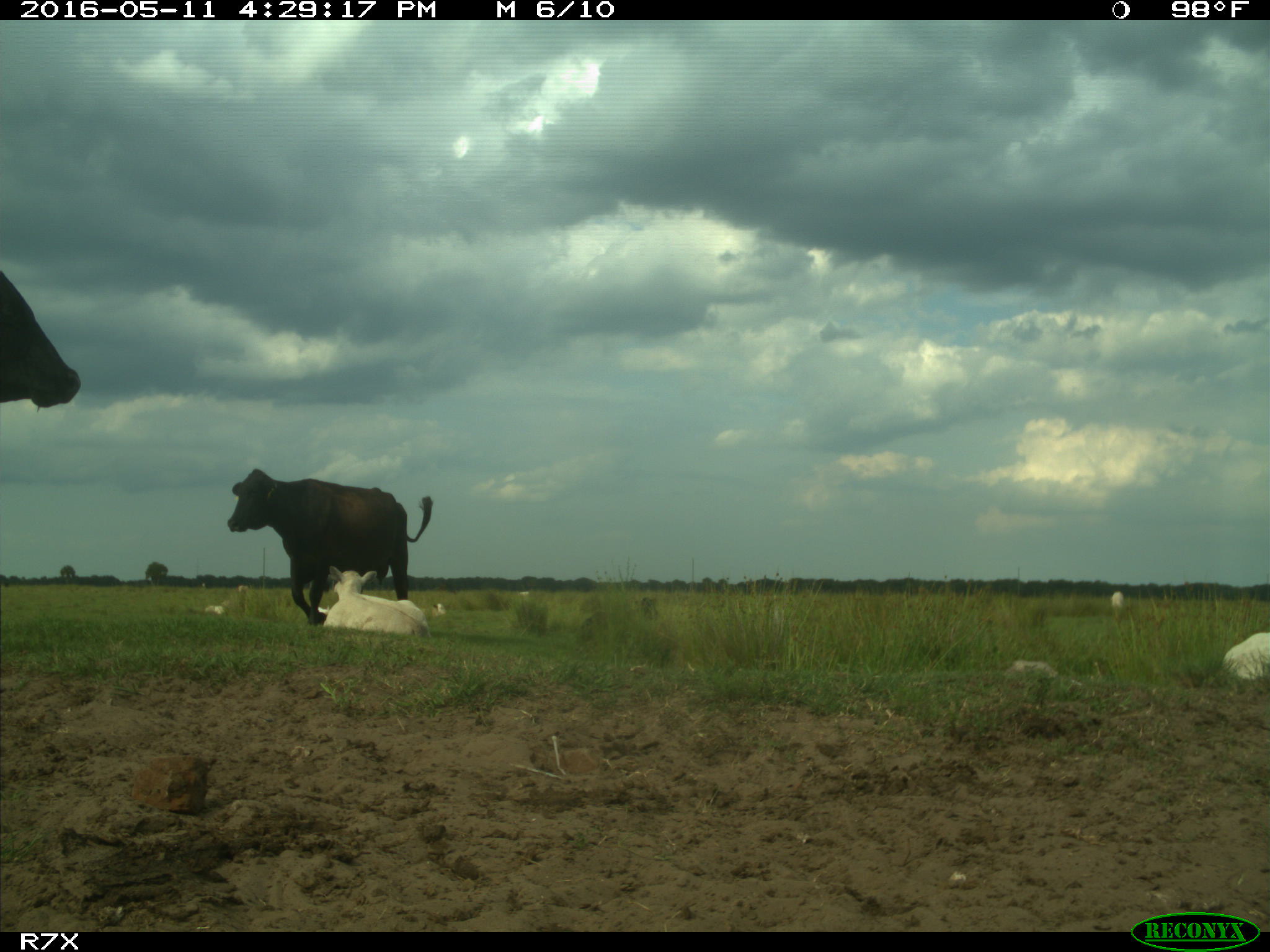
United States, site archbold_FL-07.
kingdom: Animalia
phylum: Chordata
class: Mammalia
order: Artiodactyla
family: Bovidae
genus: Bos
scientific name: Bos taurus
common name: domestic cow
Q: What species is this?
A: Bos taurus (domestic cow).